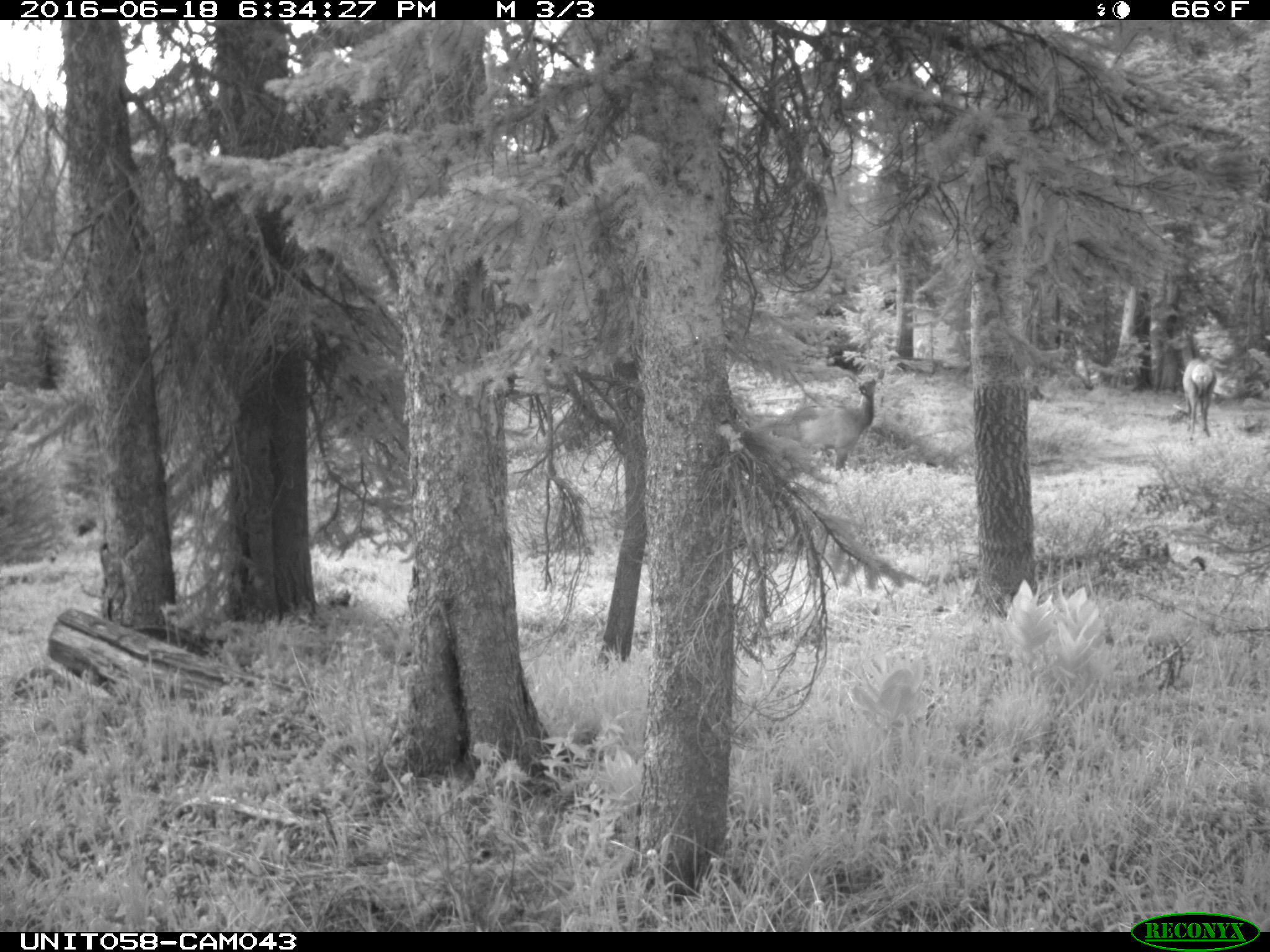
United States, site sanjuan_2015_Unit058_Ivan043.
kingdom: Animalia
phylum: Chordata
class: Mammalia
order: Artiodactyla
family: Cervidae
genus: Cervus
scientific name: Cervus elaphus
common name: red deer